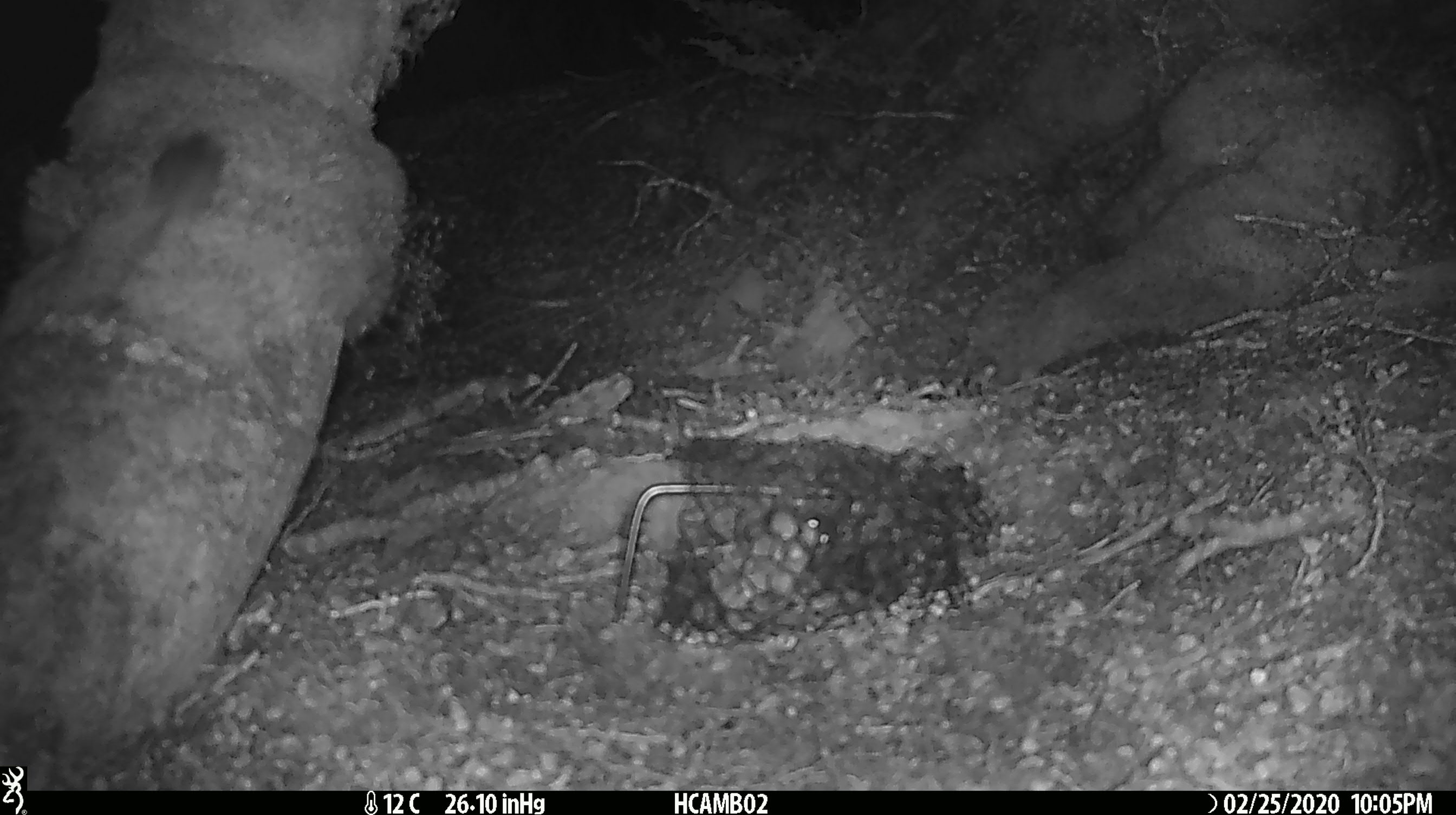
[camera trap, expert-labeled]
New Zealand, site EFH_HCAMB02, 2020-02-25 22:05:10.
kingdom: Animalia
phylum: Chordata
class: Mammalia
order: Rodentia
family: Muridae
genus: Mus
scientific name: Mus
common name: mouse